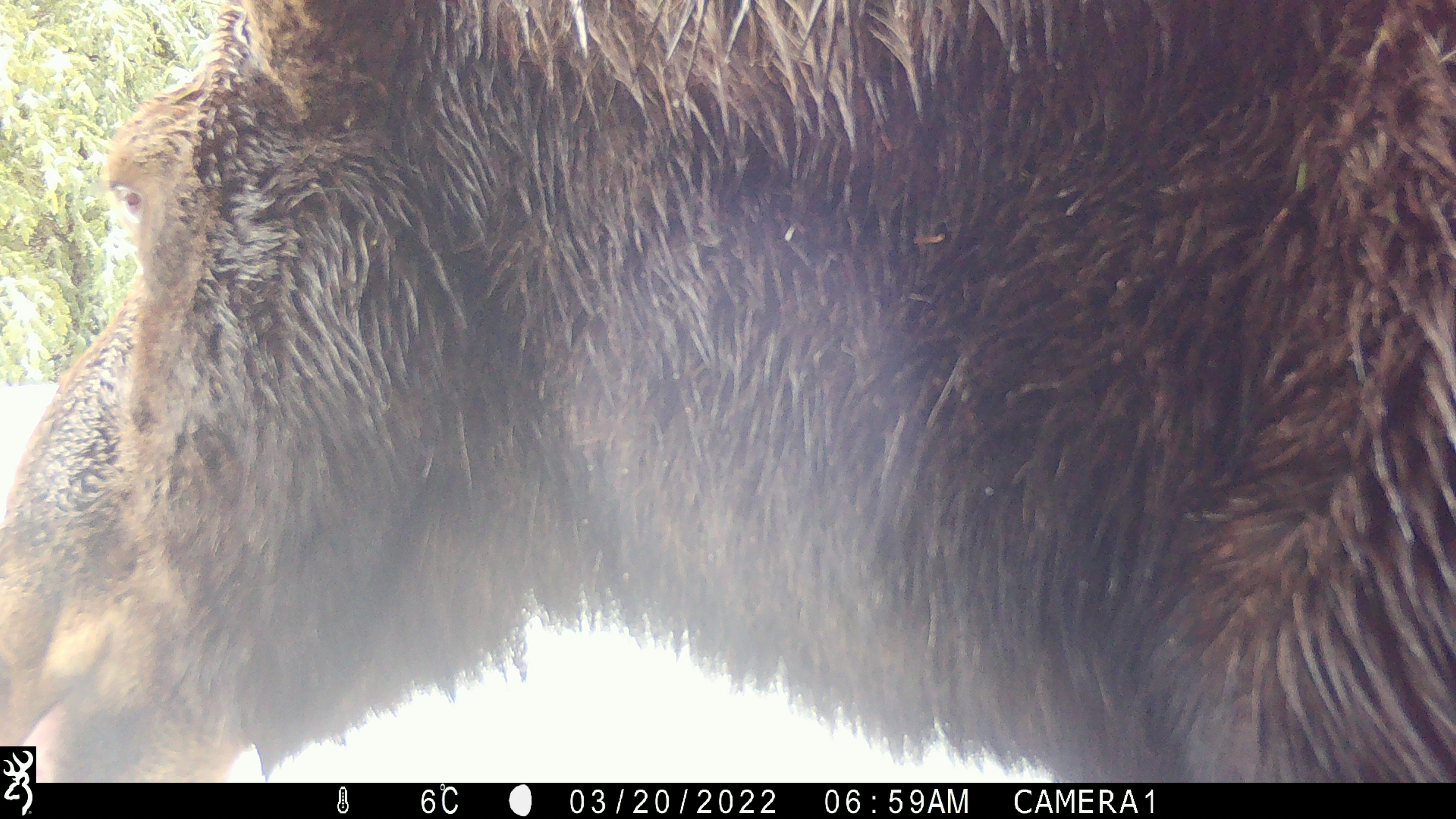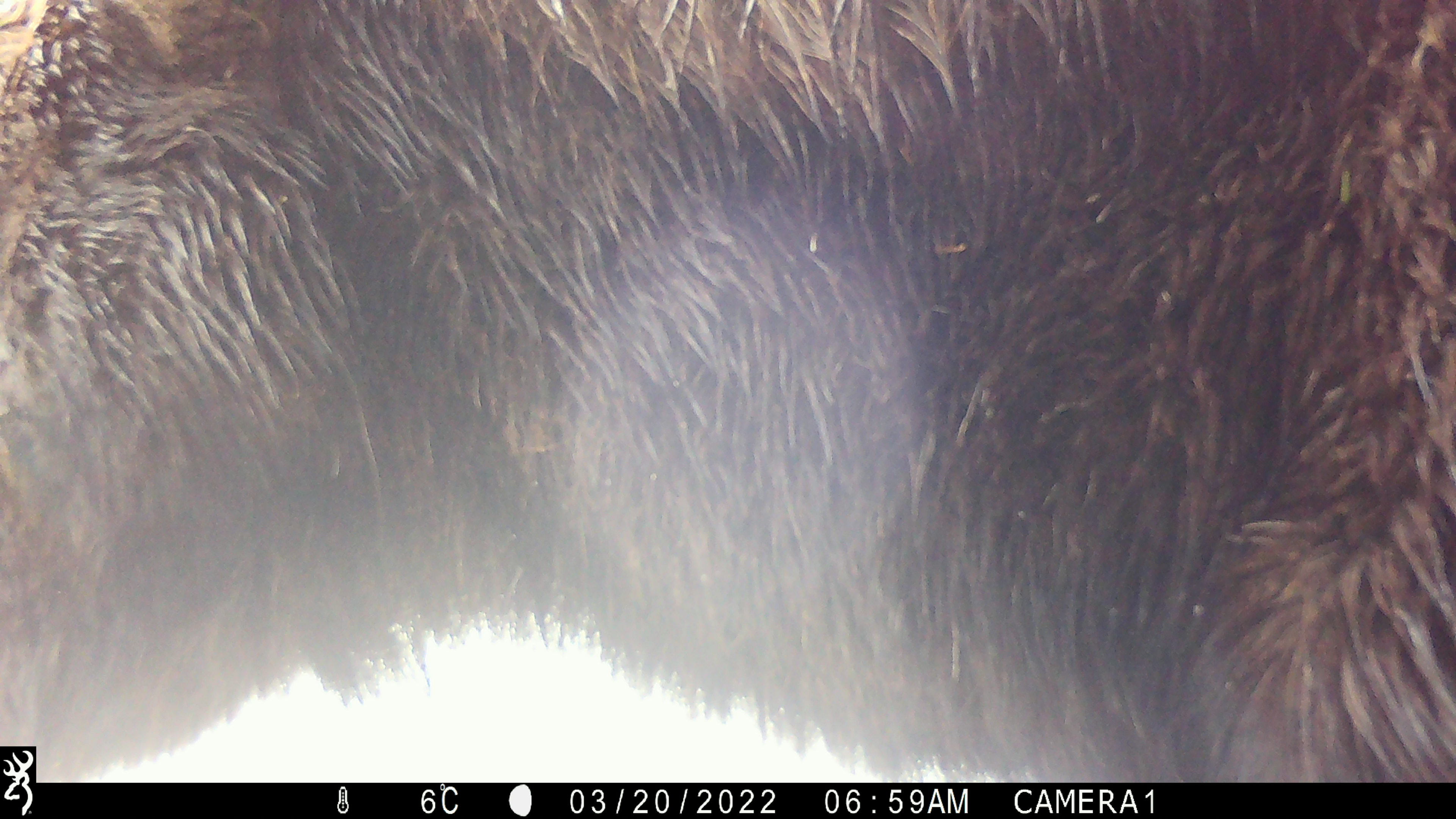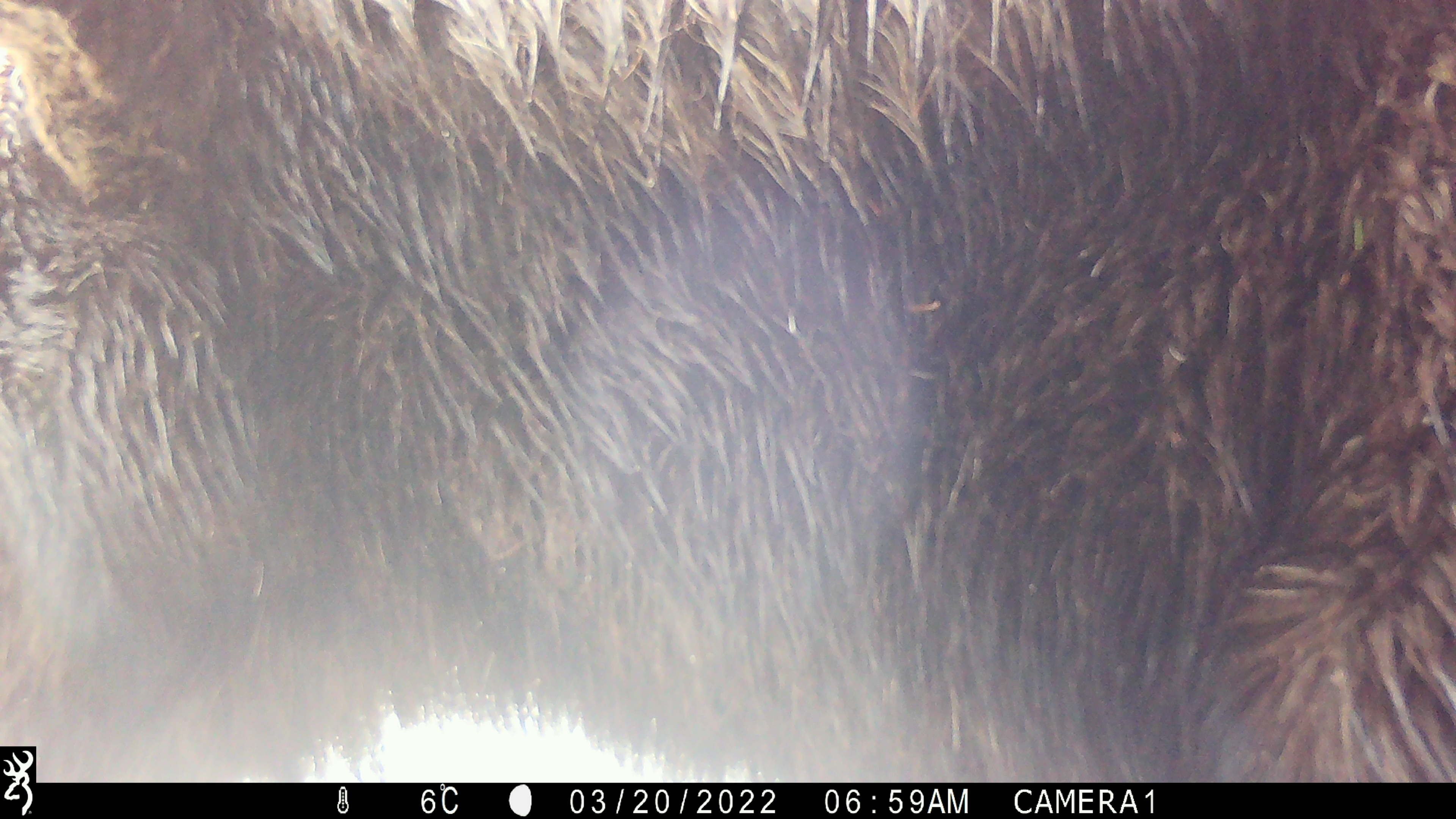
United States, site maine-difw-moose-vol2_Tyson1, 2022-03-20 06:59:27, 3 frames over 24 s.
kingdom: Animalia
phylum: Chordata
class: Mammalia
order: Artiodactyla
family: Cervidae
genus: Alces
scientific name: Alces alces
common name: moose